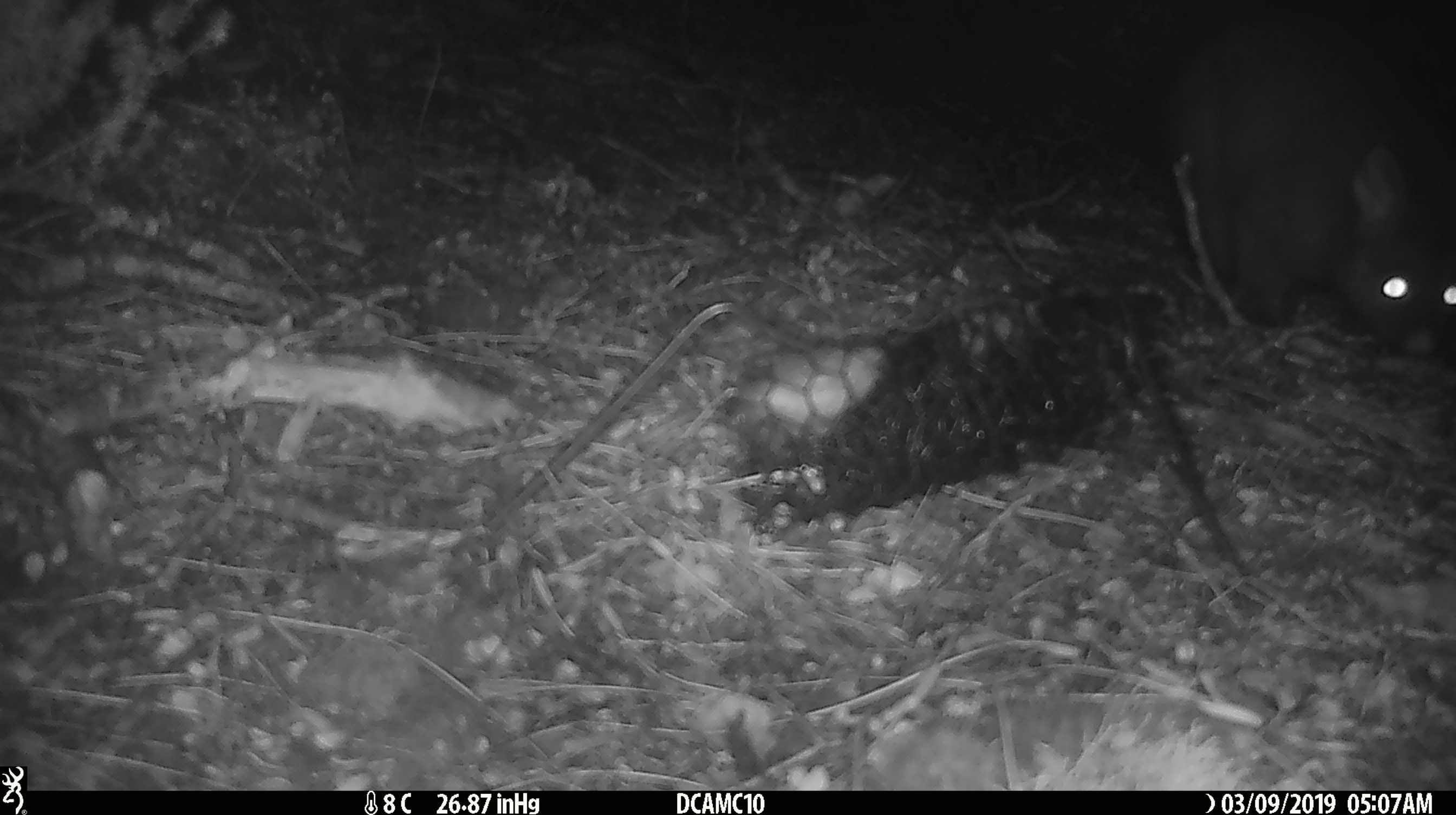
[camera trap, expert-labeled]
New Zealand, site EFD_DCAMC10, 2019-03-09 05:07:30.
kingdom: Animalia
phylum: Chordata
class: Mammalia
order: Diprotodontia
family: Phalangeridae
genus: Trichosurus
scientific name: Trichosurus vulpecula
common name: common brushtail possum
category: possum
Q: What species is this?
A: Possum (common brushtail possum) (Trichosurus vulpecula).